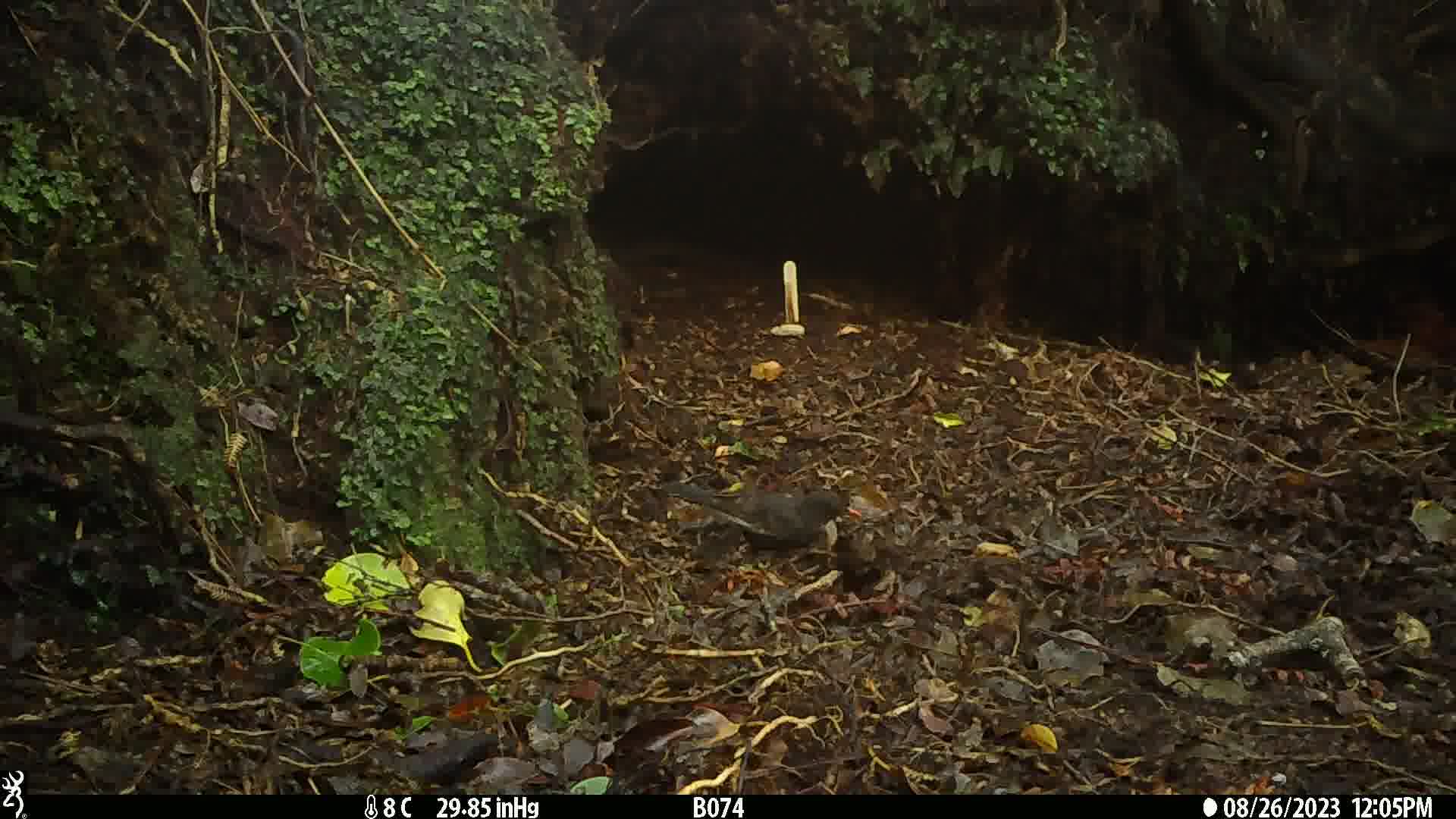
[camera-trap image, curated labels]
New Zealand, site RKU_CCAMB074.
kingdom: Animalia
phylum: Chordata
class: Aves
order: Passeriformes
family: Turdidae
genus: Turdus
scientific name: Turdus merula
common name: eurasian blackbird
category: blackbird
Blackbird (eurasian blackbird) (Turdus merula).